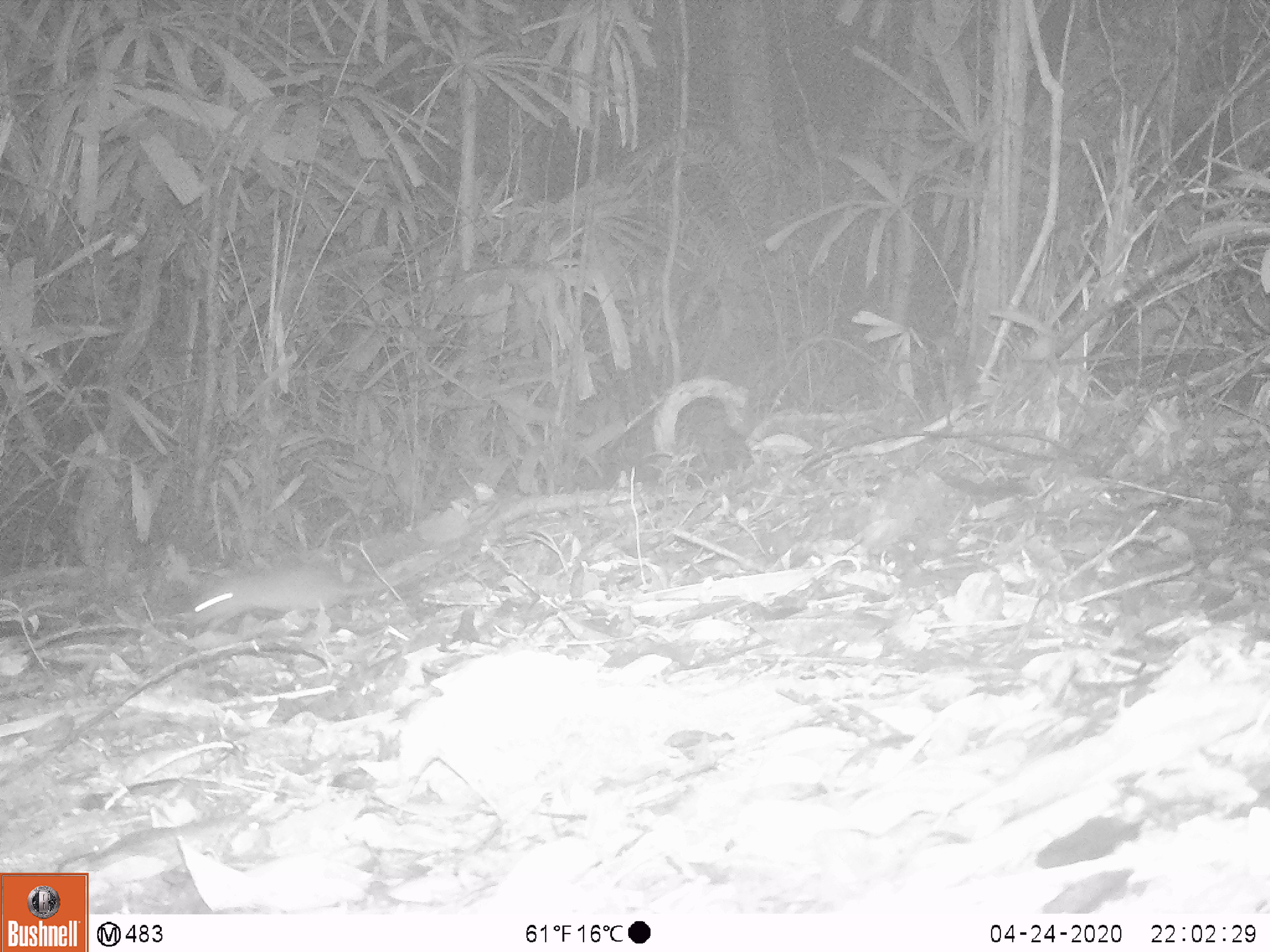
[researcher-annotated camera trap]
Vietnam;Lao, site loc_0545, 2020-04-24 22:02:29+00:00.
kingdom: Animalia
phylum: Chordata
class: Mammalia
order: Rodentia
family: Muridae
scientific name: Muridae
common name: old-world mice and rats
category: unidentified murid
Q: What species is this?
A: Unidentified murid (old-world mice and rats) (Muridae).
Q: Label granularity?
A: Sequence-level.